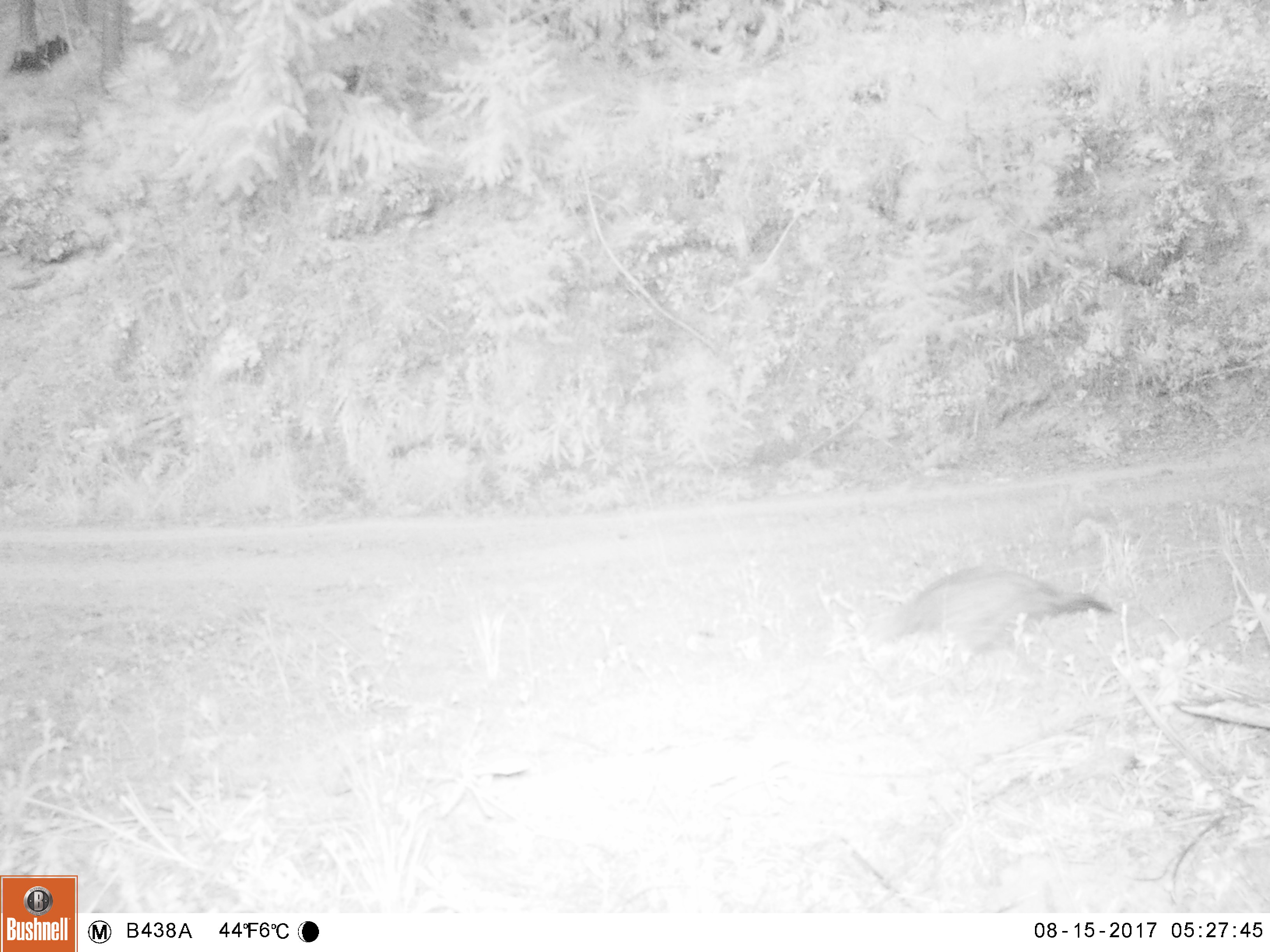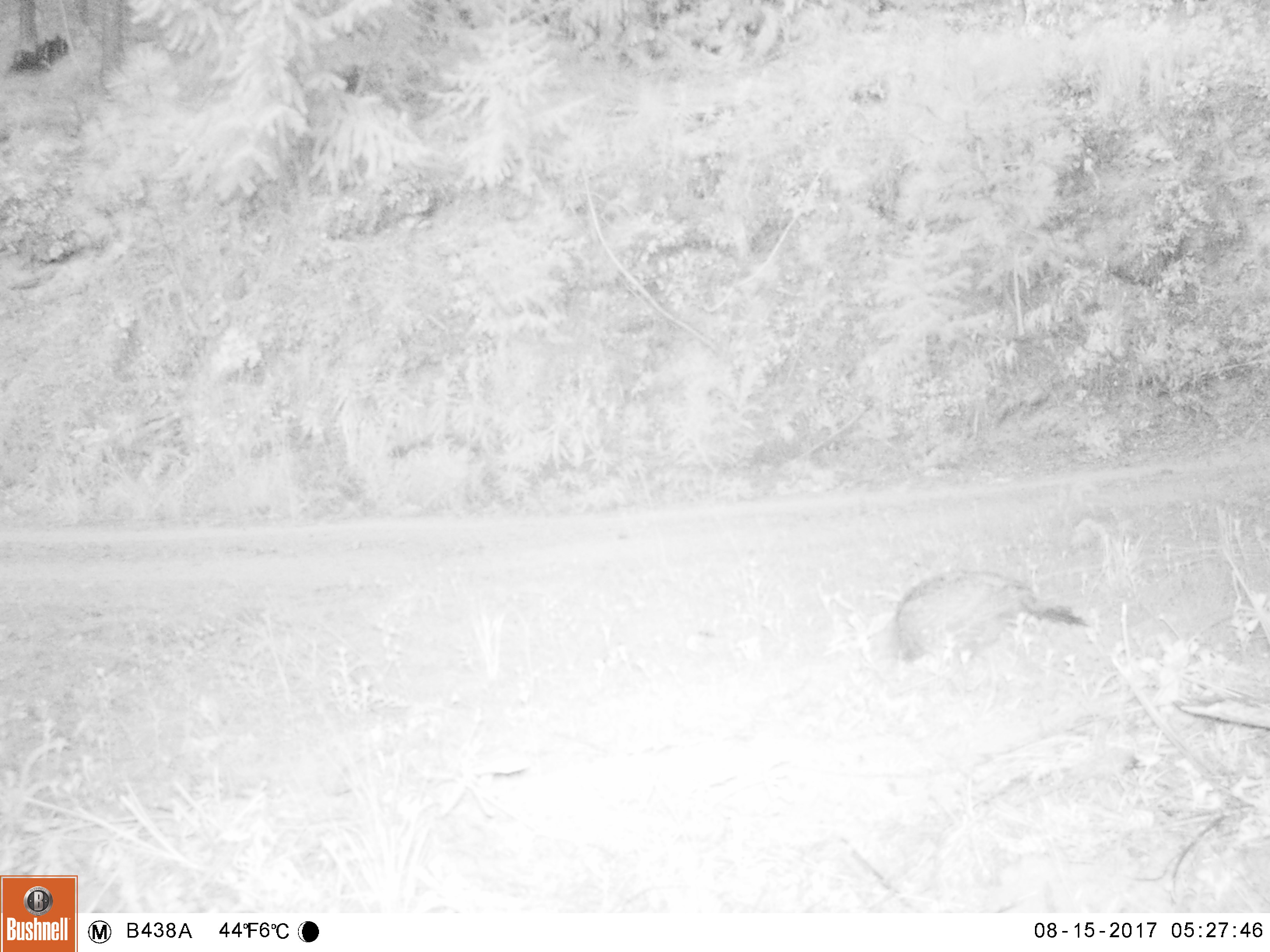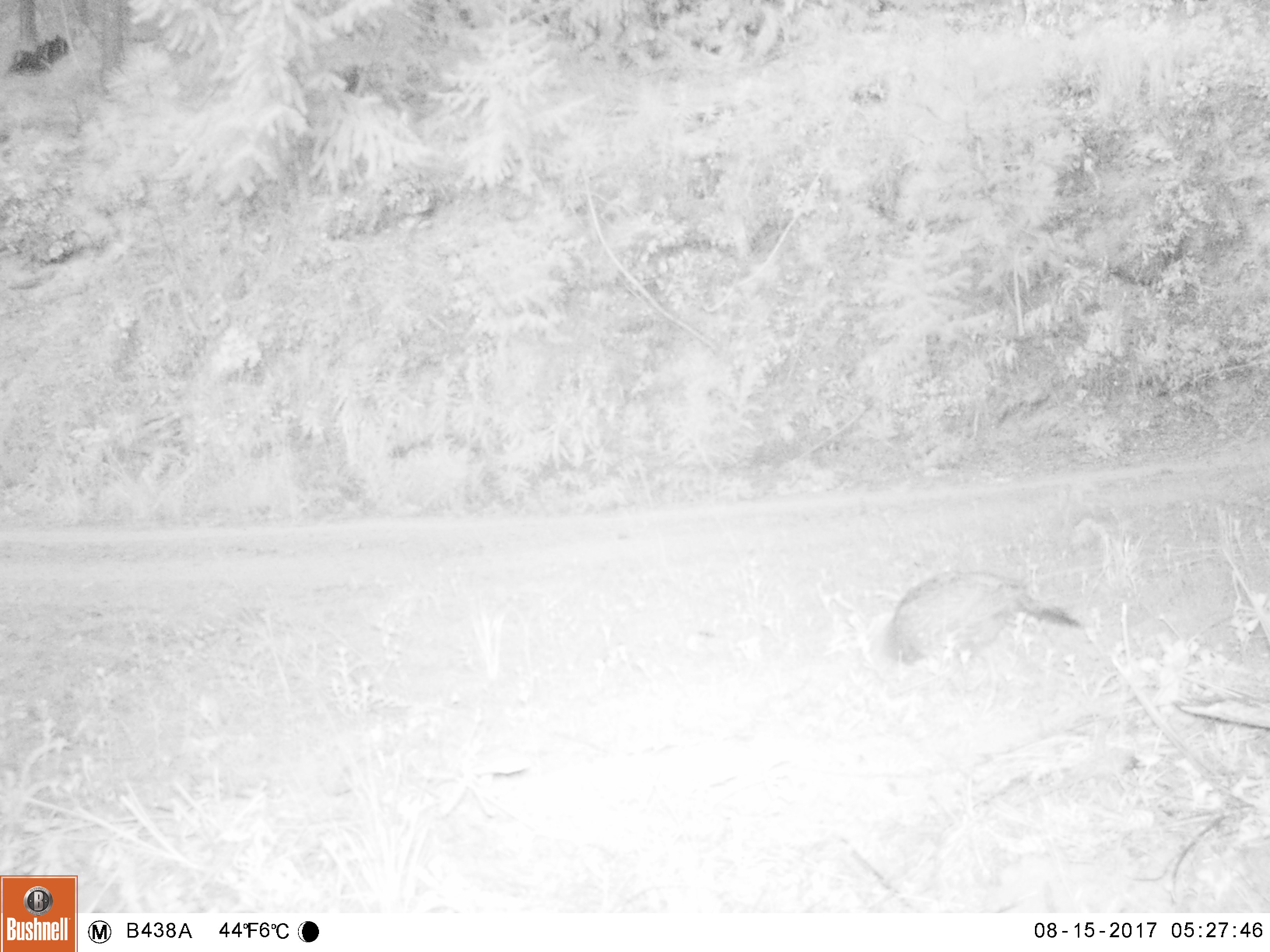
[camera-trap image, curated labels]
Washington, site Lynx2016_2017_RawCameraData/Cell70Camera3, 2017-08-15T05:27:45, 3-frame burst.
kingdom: Animalia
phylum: Chordata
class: Aves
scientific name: Aves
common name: birds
Aves (birds). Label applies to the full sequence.